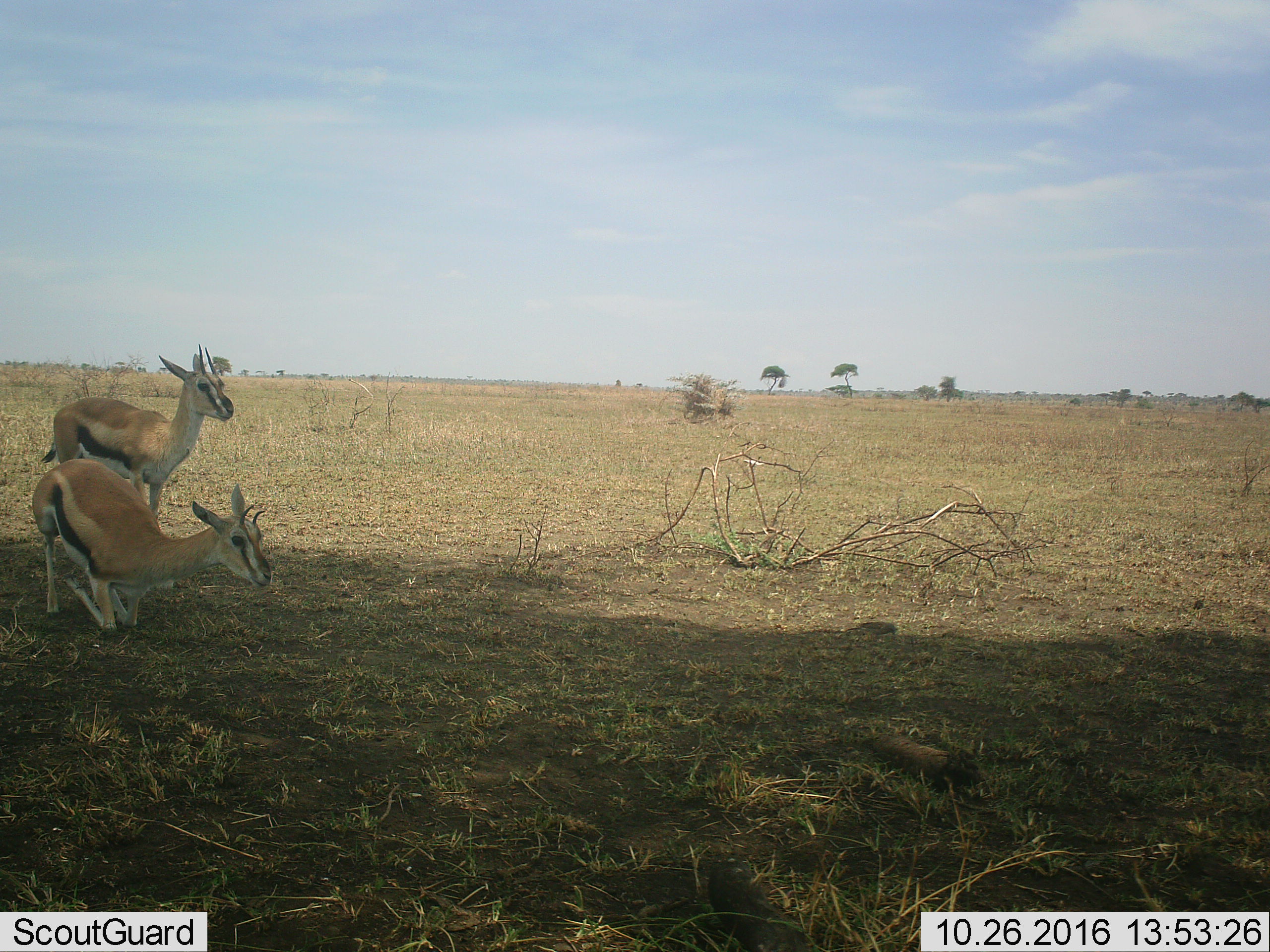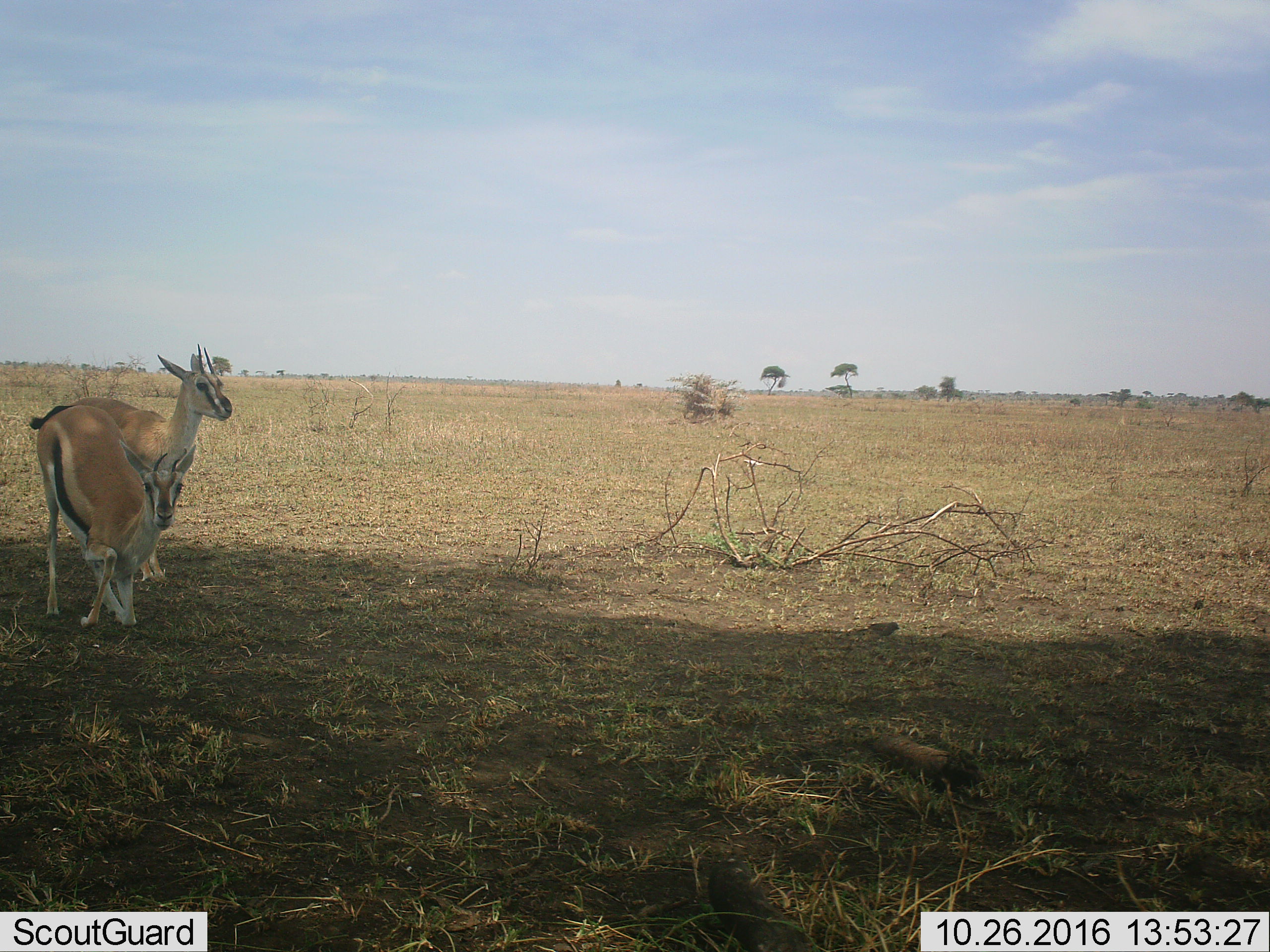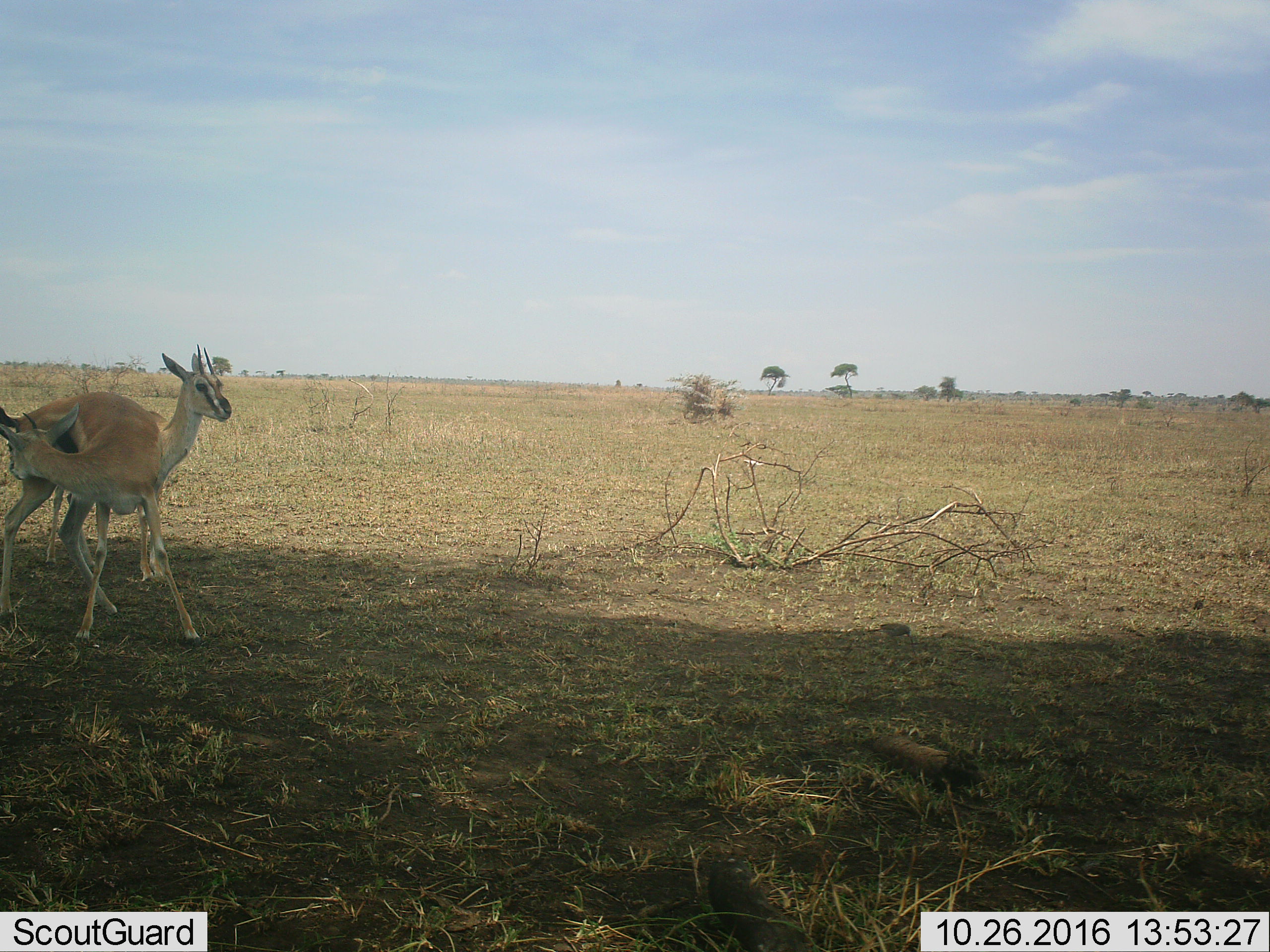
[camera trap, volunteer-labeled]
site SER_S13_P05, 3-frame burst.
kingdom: Animalia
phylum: Chordata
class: Mammalia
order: Artiodactyla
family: Bovidae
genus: Eudorcas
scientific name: Eudorcas thomsonii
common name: thomson's gazelle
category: gazellethomsons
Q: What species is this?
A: Gazellethomsons (thomson's gazelle) (Eudorcas thomsonii).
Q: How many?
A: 2.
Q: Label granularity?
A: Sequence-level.